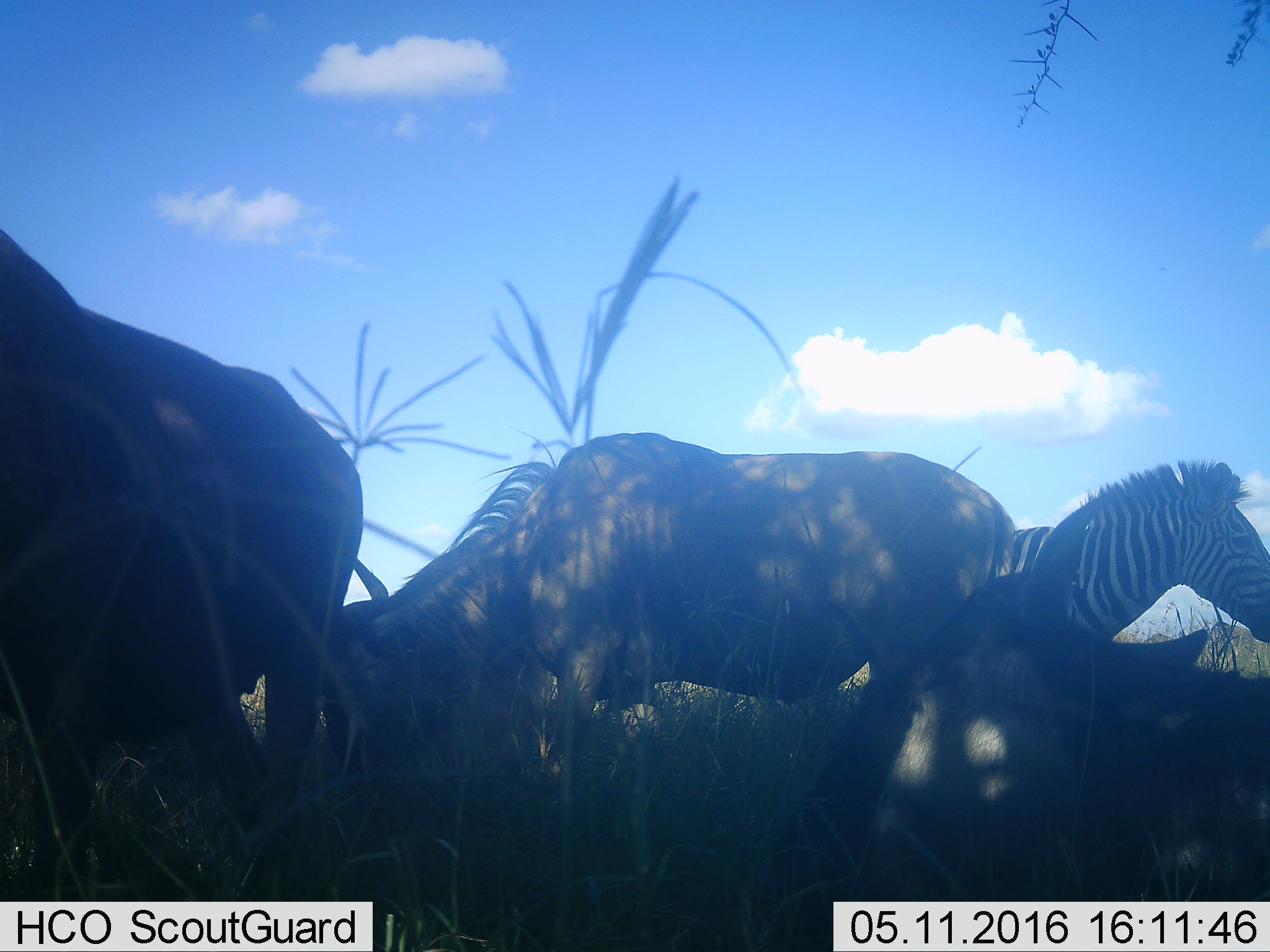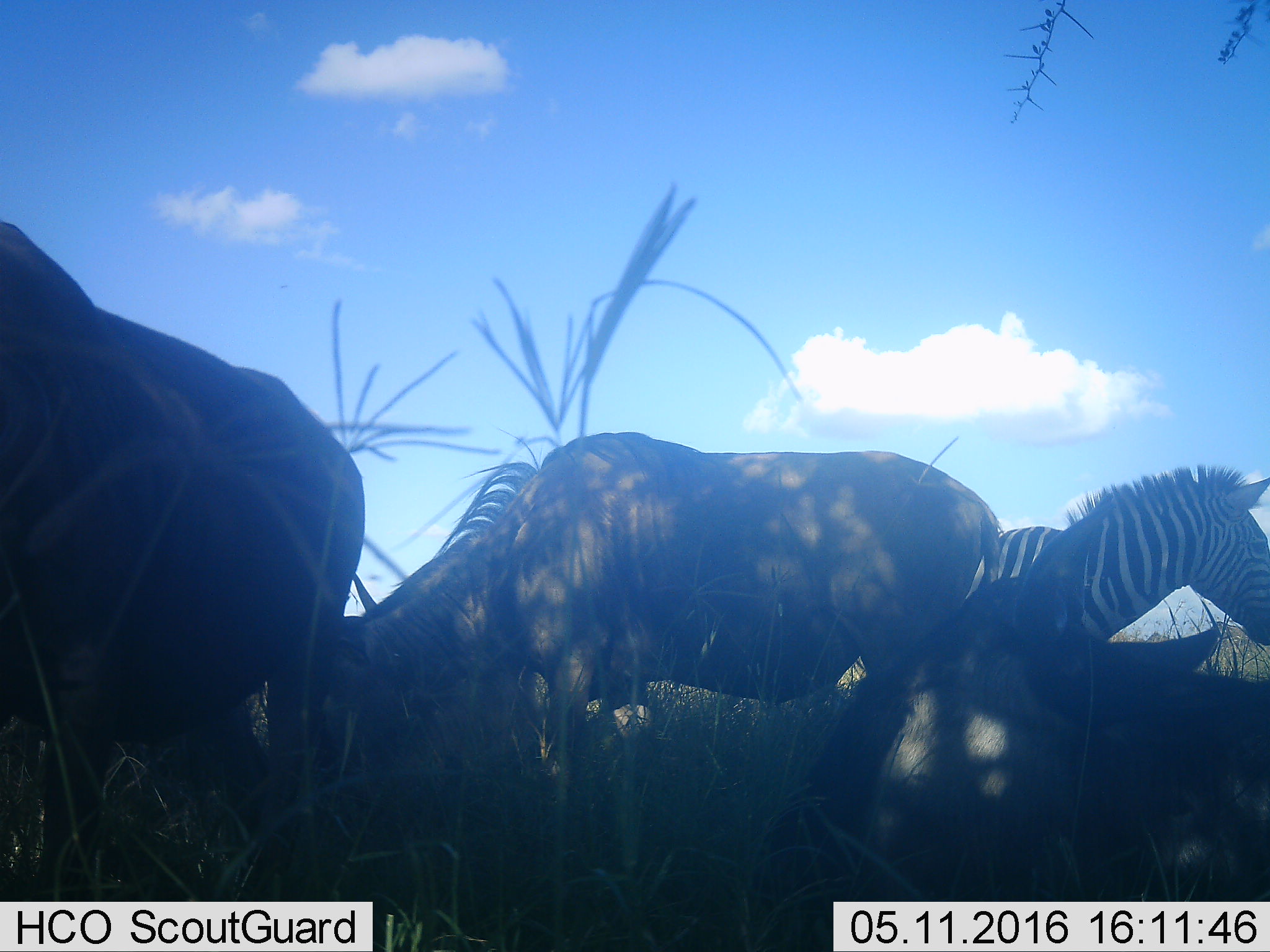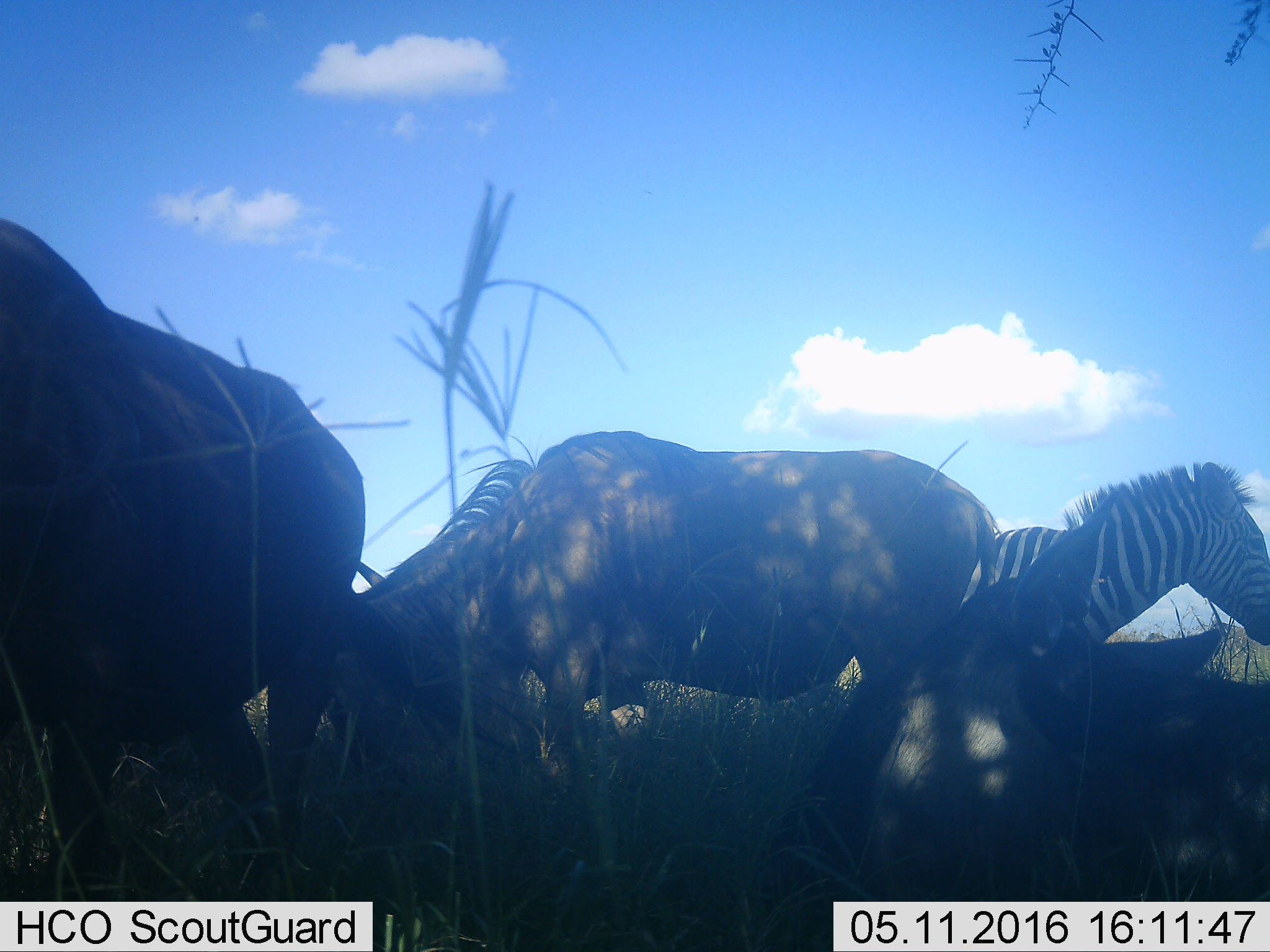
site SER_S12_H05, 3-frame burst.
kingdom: Animalia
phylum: Chordata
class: Mammalia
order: Perissodactyla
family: Equidae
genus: Equus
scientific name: Equus quagga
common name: plains zebra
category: zebraplains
Zebraplains (plains zebra) (Equus quagga), count 1. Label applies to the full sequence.